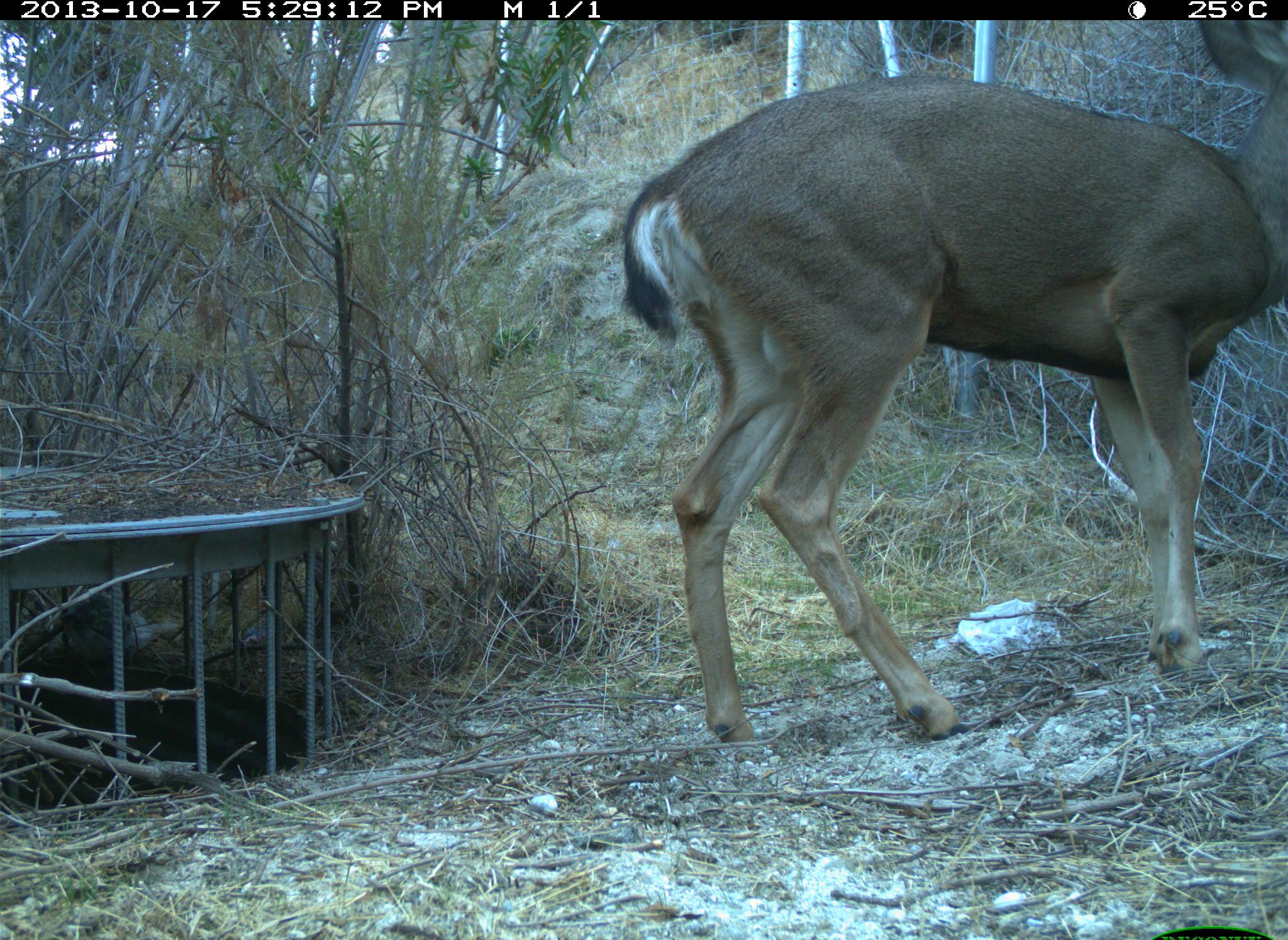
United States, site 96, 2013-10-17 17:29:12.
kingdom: Animalia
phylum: Chordata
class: Mammalia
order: Artiodactyla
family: Cervidae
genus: Odocoileus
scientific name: Odocoileus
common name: deer